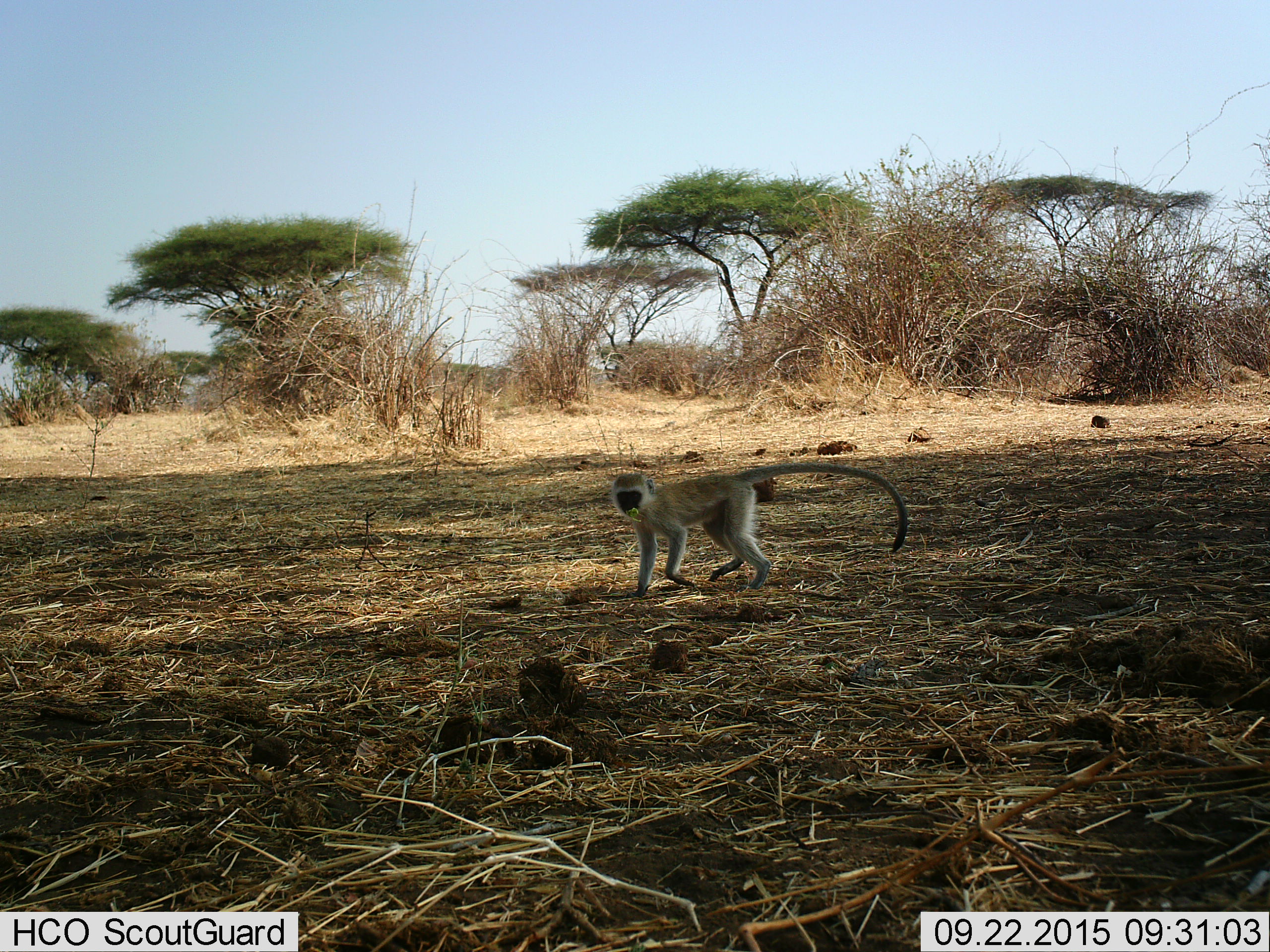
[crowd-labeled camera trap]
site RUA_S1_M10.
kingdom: Animalia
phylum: Chordata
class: Mammalia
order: Primates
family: Cercopithecidae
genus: Chlorocebus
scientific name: Chlorocebus pygerythrus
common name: vervet monkey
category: monkeyvervet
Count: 1.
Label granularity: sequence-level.